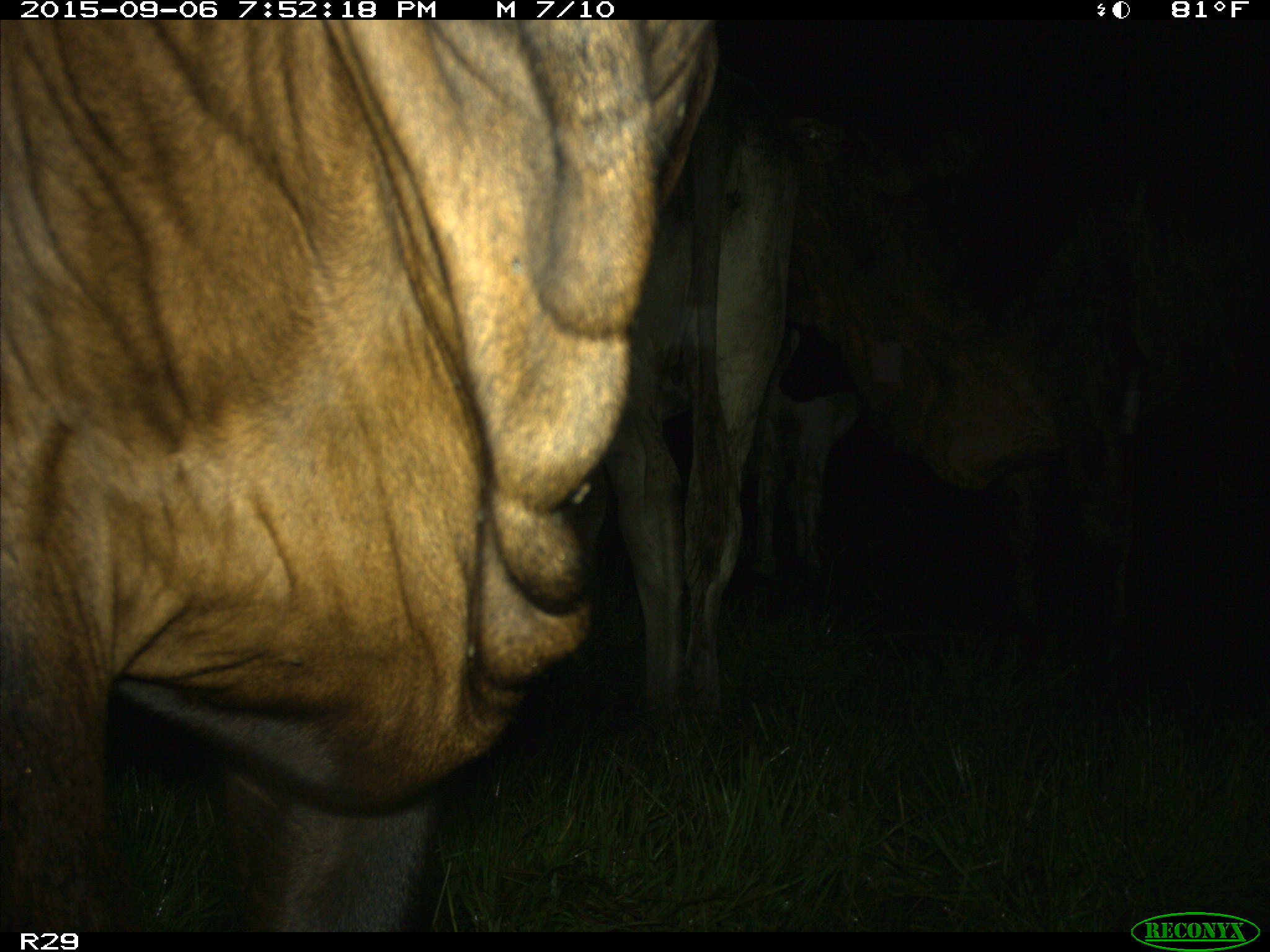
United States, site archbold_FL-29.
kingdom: Animalia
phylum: Chordata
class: Mammalia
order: Artiodactyla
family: Bovidae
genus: Bos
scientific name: Bos taurus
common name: domestic cow